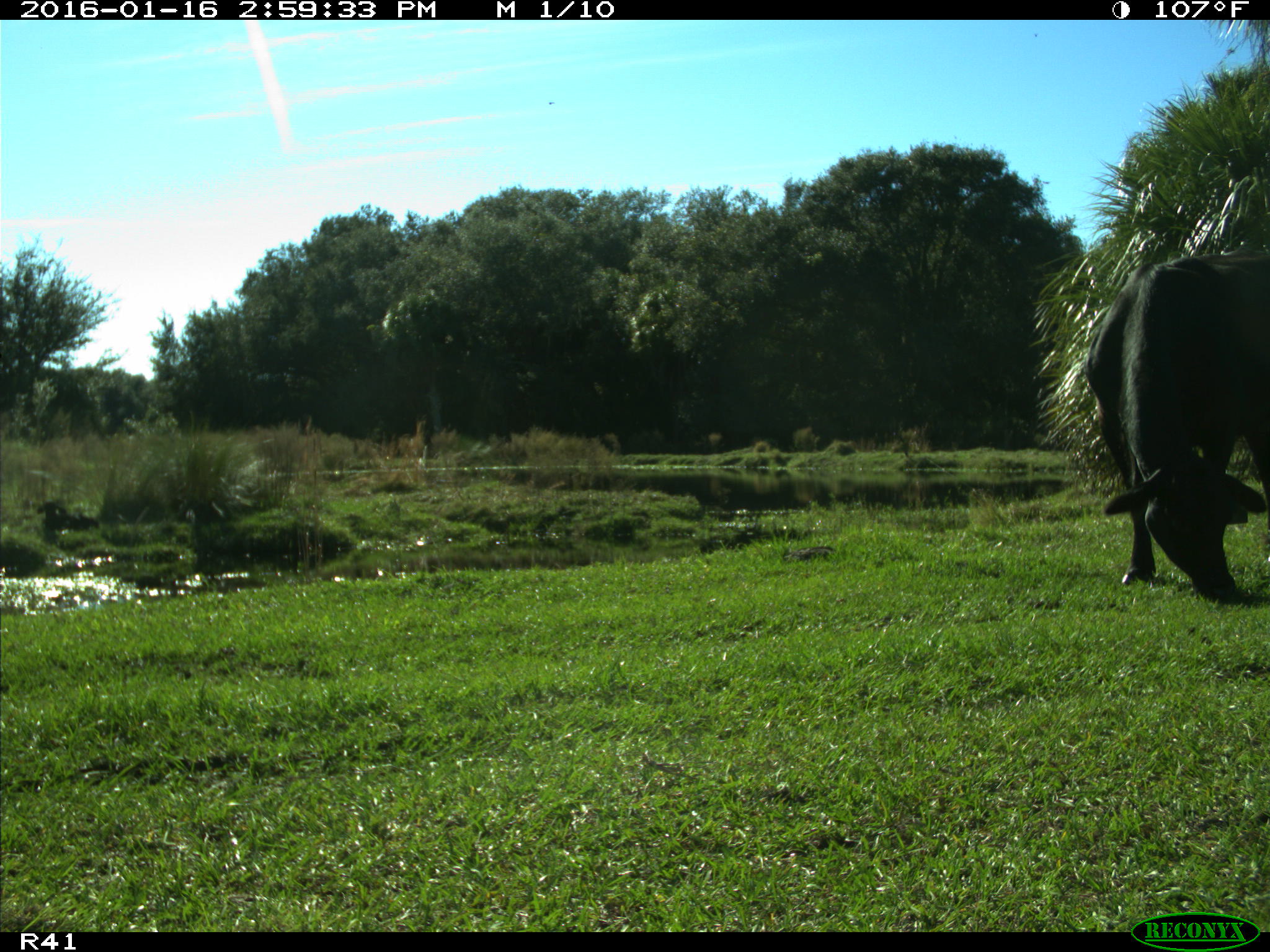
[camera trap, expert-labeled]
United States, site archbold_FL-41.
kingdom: Animalia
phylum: Chordata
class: Mammalia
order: Artiodactyla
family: Bovidae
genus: Bos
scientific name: Bos taurus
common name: domestic cow